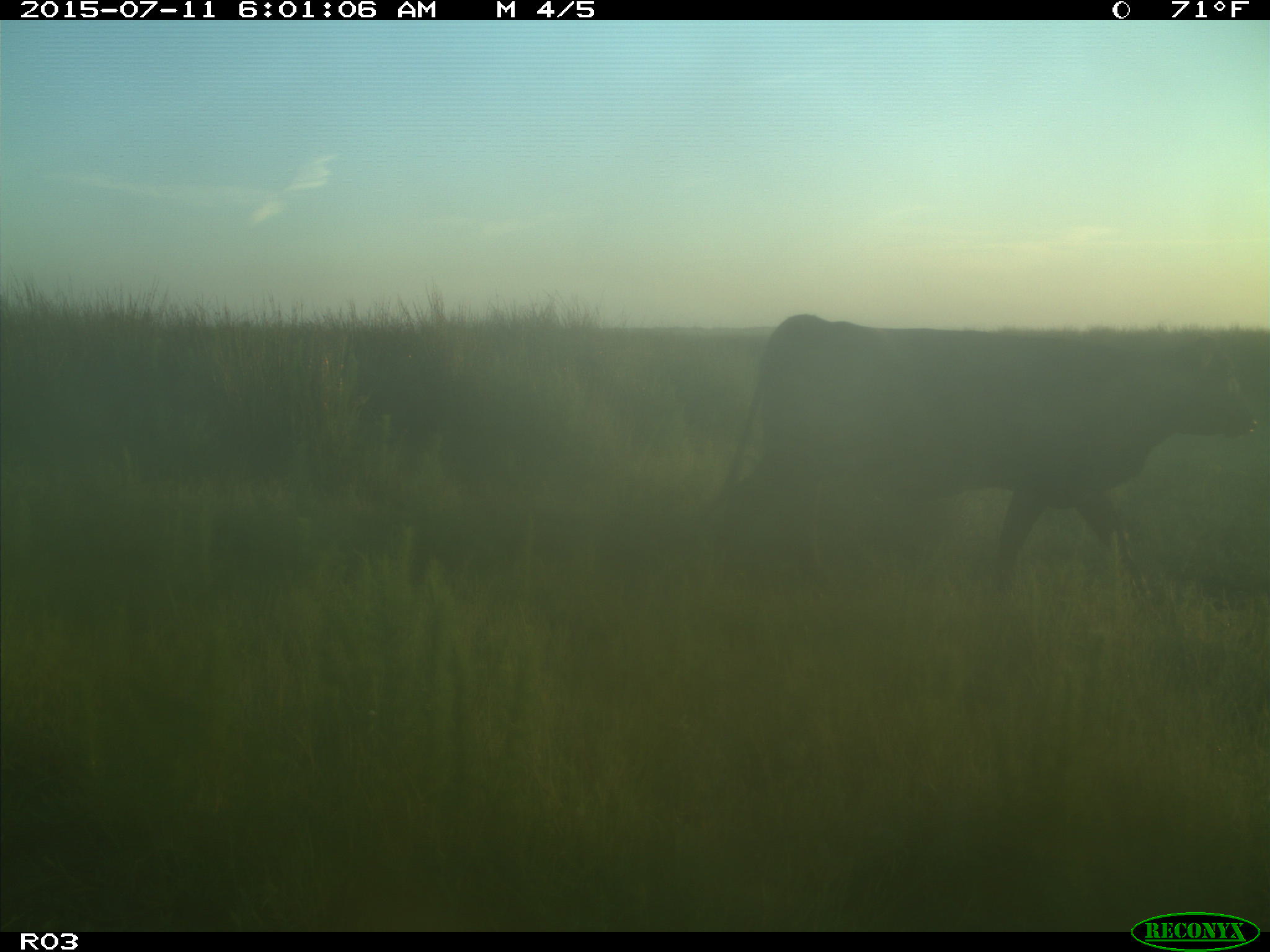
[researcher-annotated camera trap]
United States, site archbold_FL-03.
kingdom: Animalia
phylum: Chordata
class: Mammalia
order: Artiodactyla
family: Bovidae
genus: Bos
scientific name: Bos taurus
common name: domestic cow